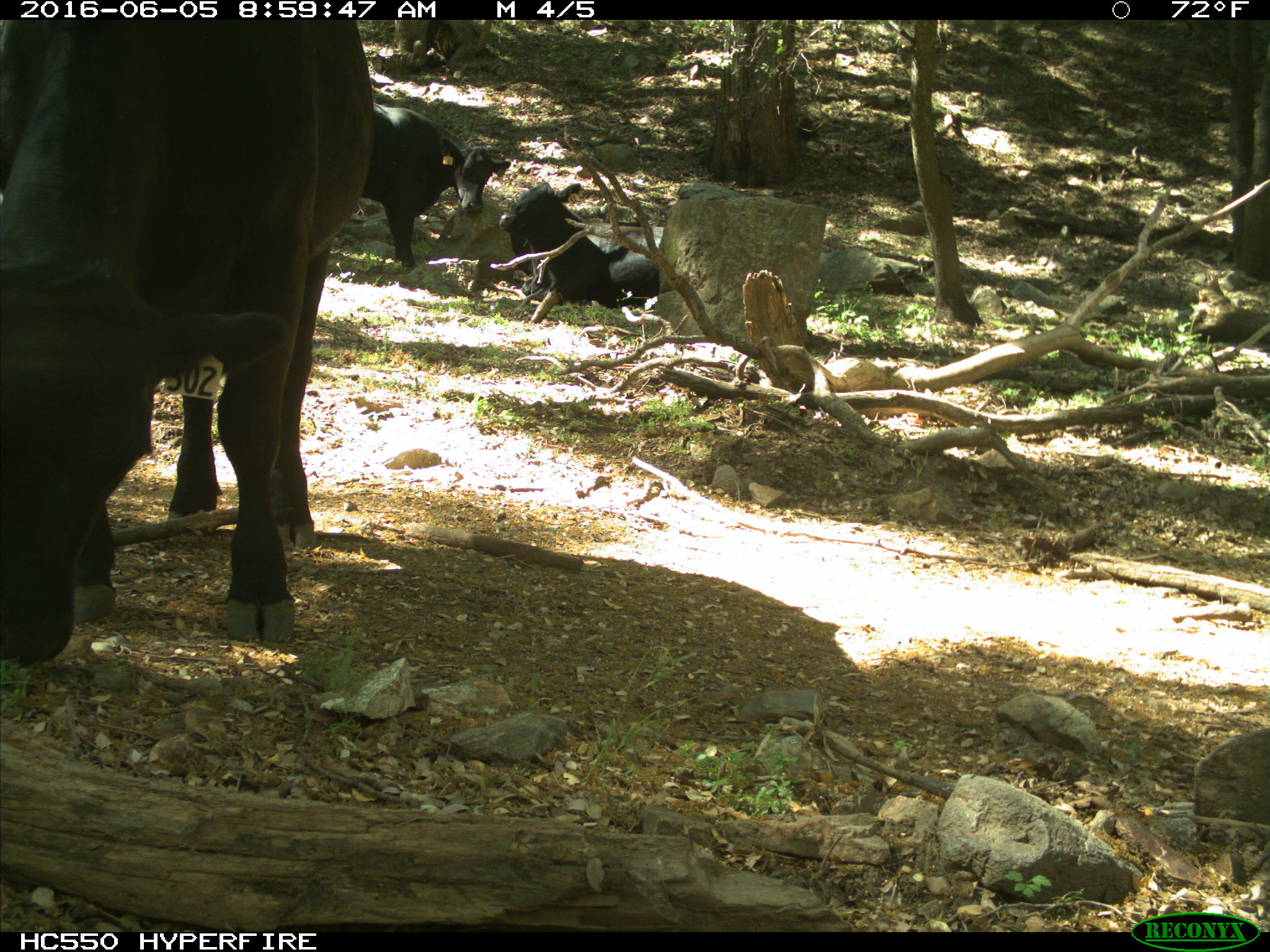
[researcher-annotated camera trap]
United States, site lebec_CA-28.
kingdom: Animalia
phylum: Chordata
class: Mammalia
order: Artiodactyla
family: Bovidae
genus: Bos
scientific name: Bos taurus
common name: domestic cow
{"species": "Bos taurus (domestic cow)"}